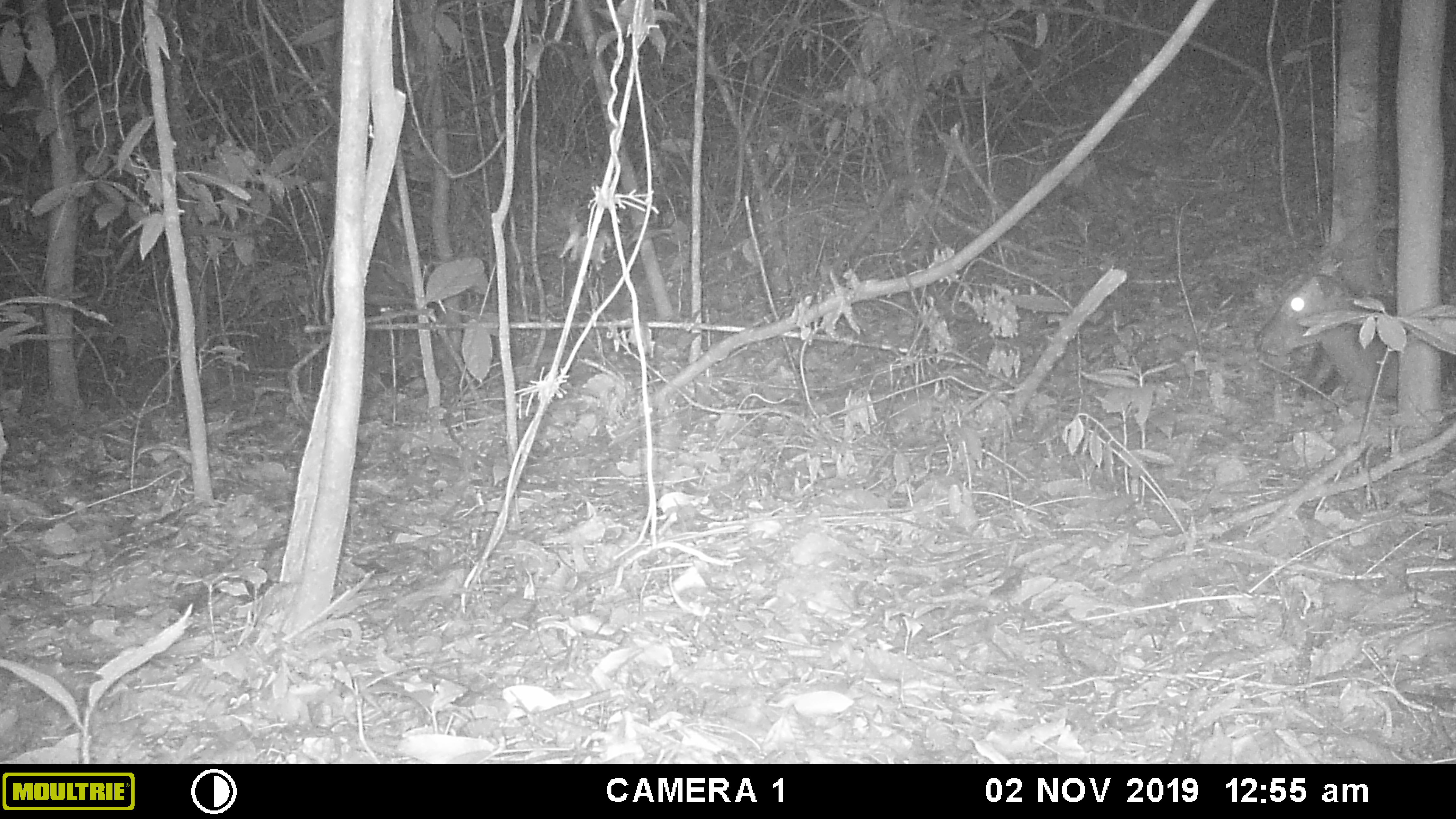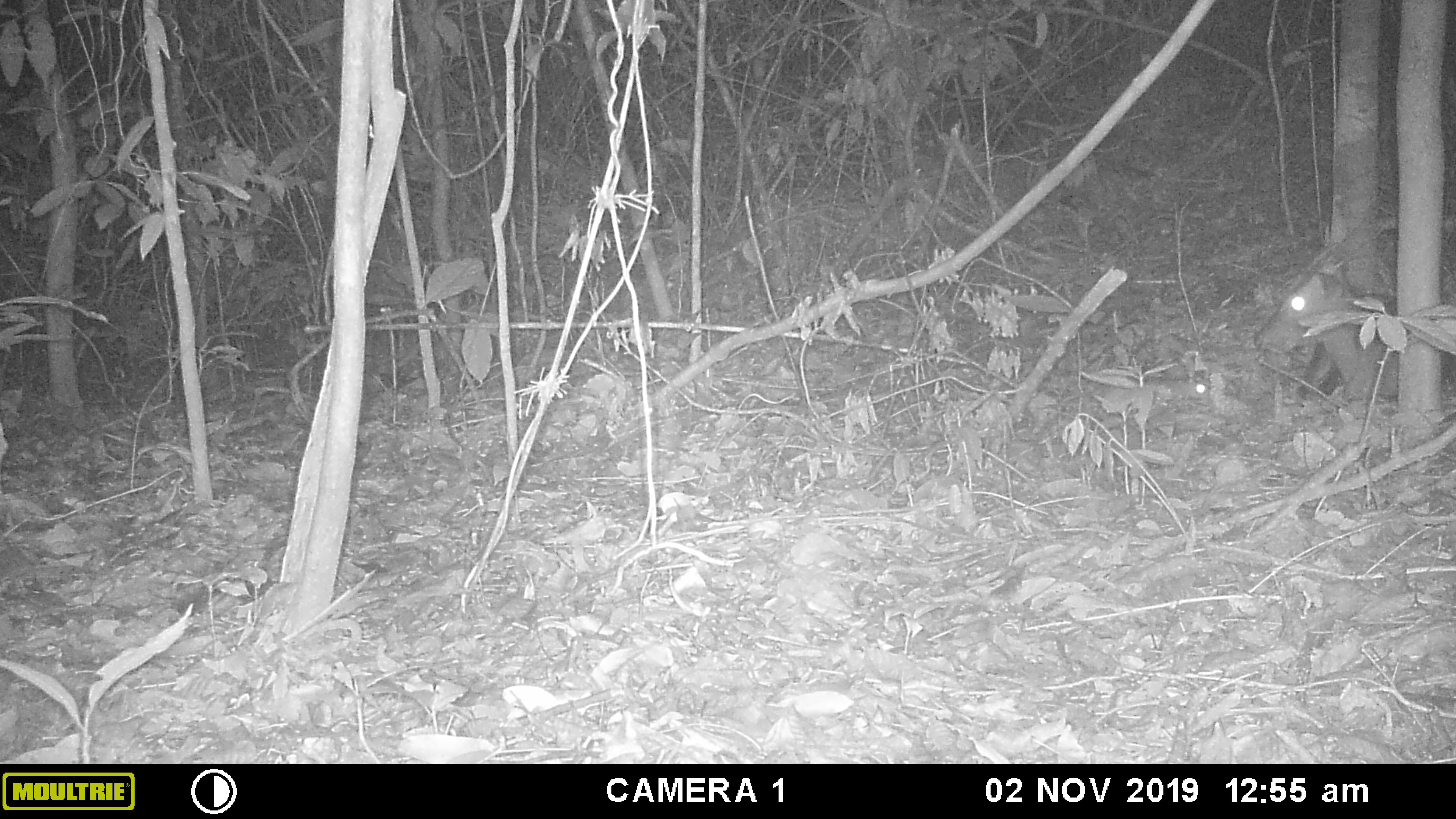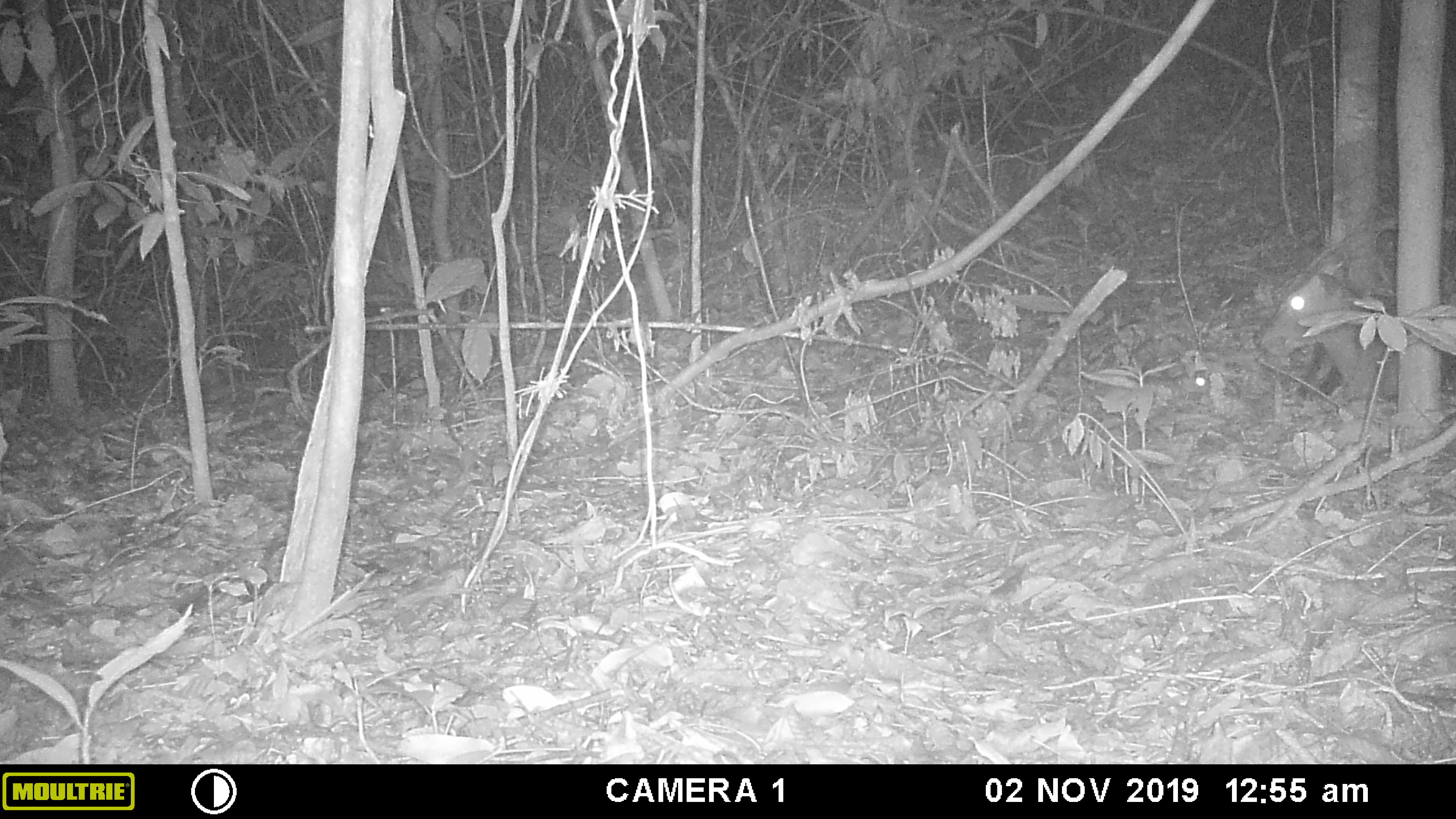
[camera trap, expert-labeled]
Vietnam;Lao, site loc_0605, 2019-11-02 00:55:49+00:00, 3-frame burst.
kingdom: Animalia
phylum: Chordata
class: Mammalia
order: Artiodactyla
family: Cervidae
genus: Muntiacus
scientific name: Muntiacus rooseveltorum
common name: roosevelt's muntjac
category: roosevelts muntjac group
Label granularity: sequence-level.